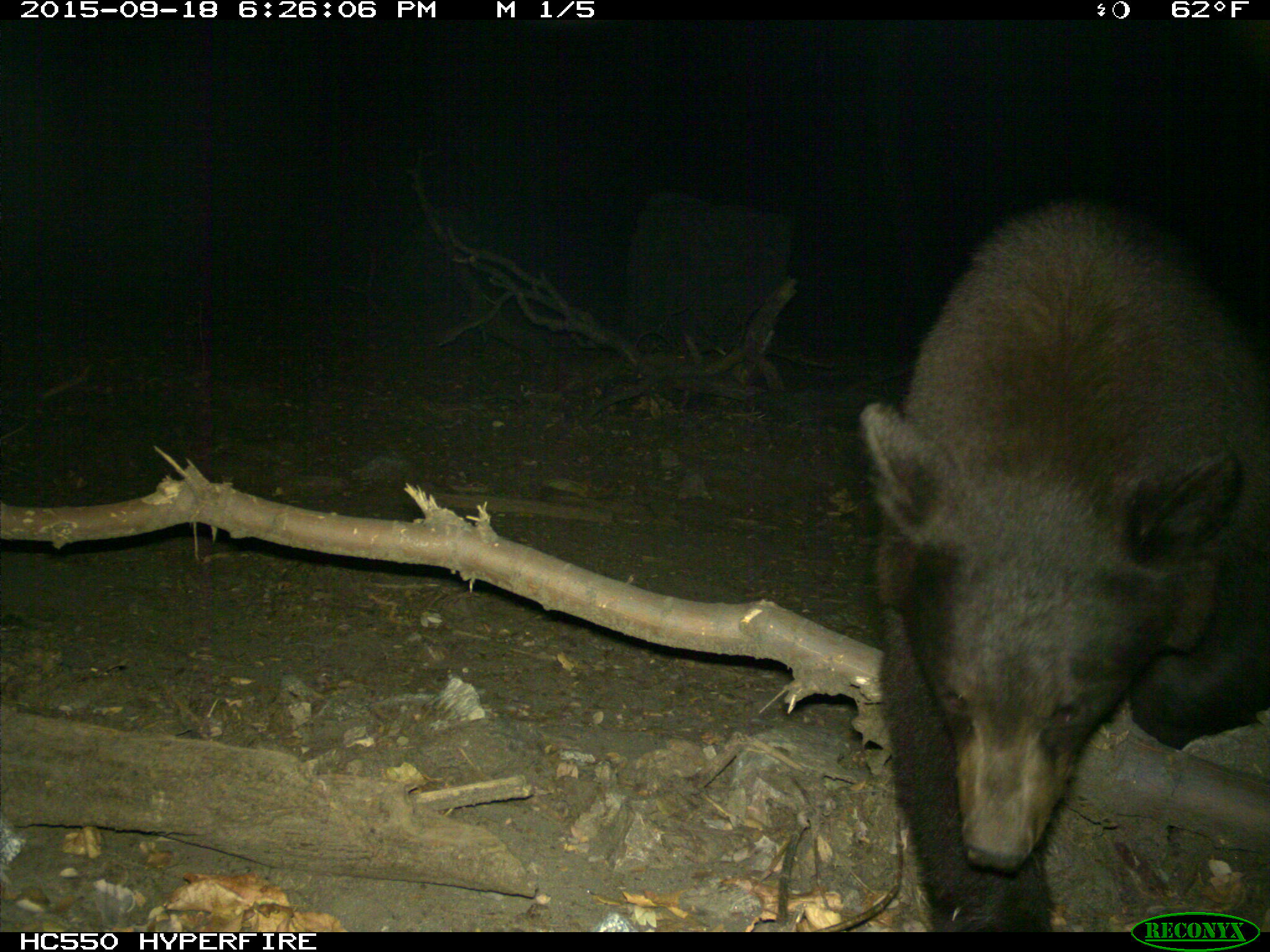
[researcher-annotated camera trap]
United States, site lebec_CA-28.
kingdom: Animalia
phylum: Chordata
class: Mammalia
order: Carnivora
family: Ursidae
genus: Ursus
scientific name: Ursus americanus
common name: american black bear